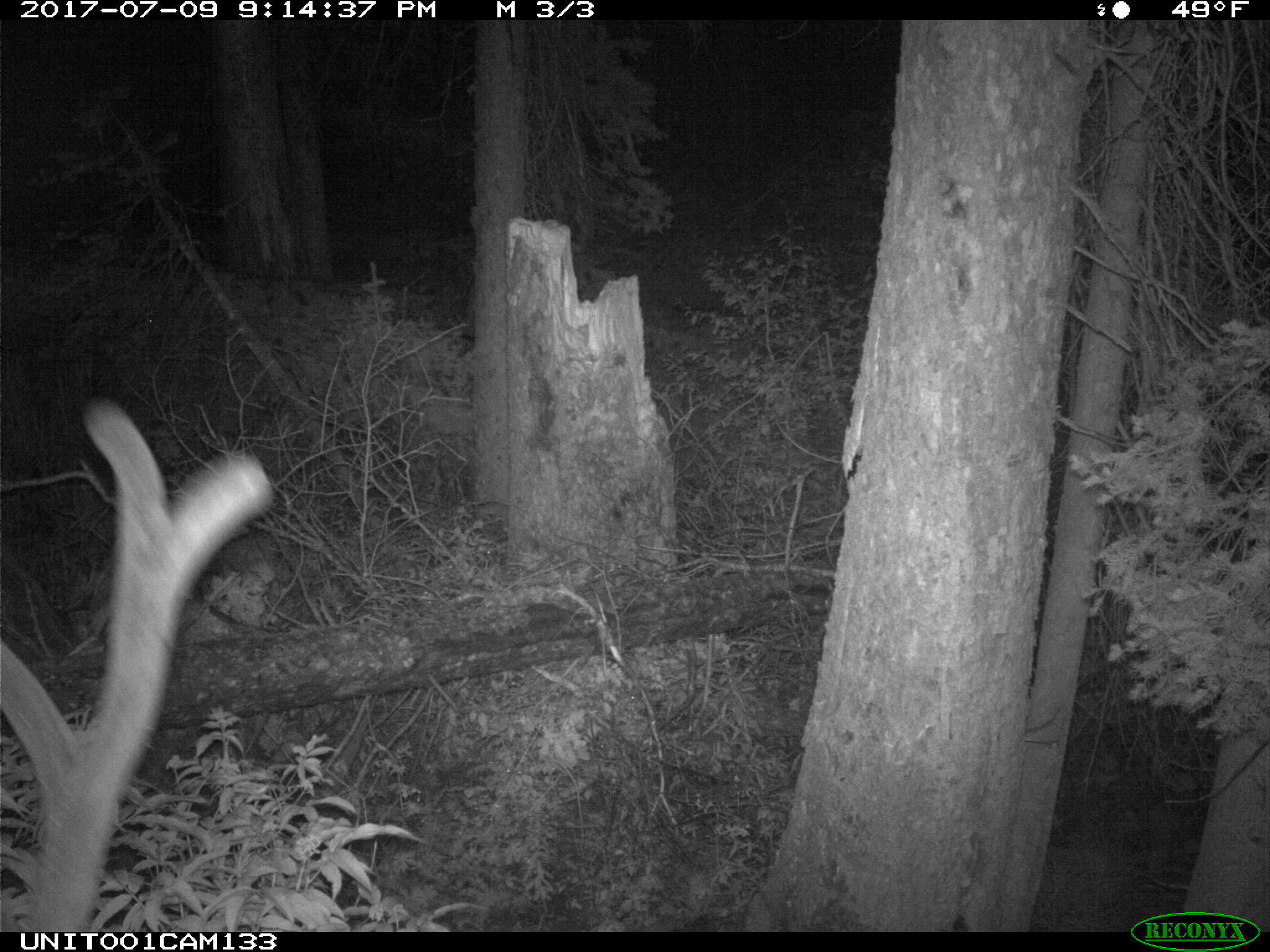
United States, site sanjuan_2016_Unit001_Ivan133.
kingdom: Animalia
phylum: Chordata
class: Mammalia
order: Artiodactyla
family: Cervidae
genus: Cervus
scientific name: Cervus elaphus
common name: red deer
Cervus elaphus (red deer).